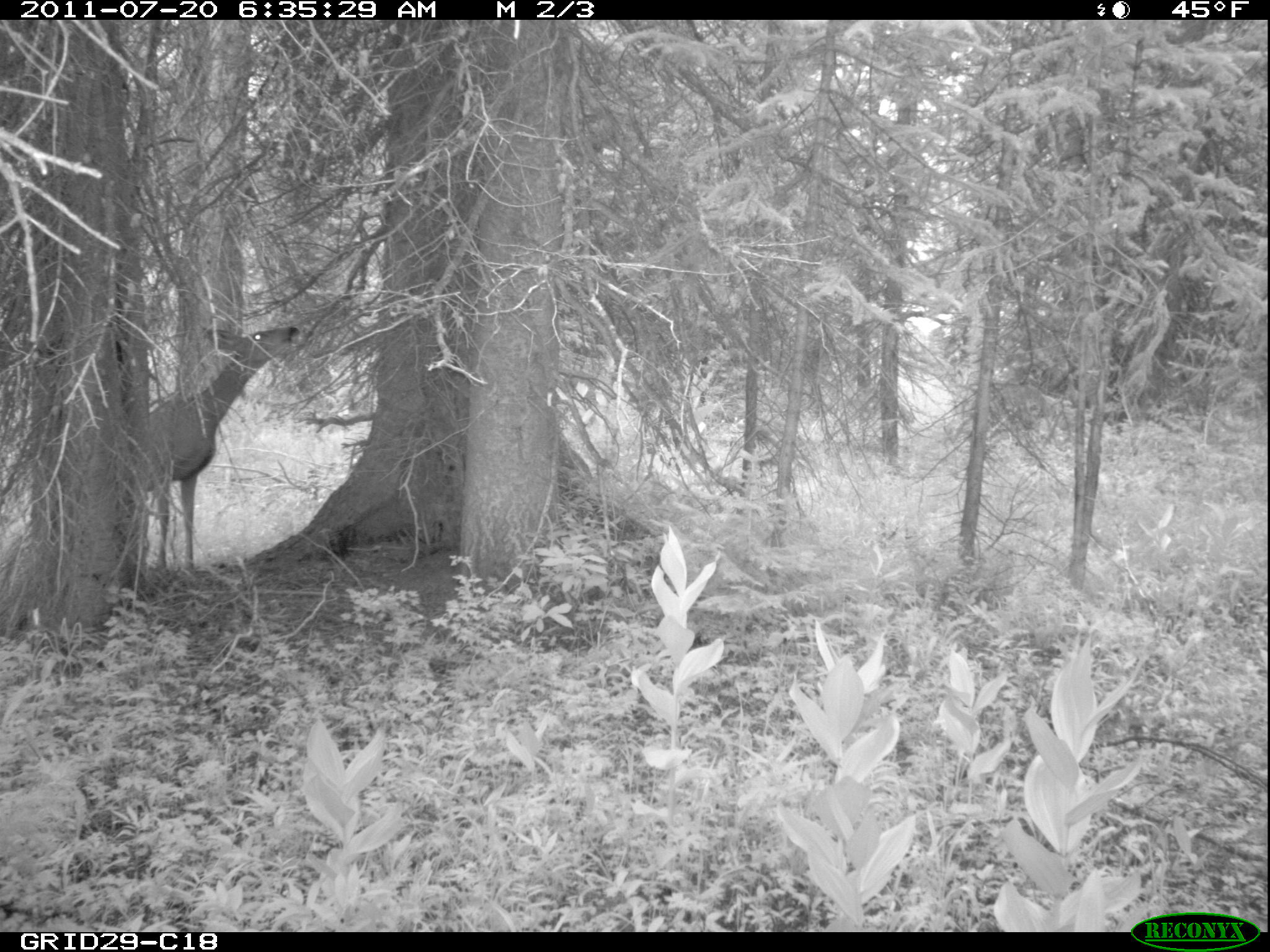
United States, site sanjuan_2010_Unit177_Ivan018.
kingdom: Animalia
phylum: Chordata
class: Mammalia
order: Artiodactyla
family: Cervidae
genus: Odocoileus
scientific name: Odocoileus hemionus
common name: mule deer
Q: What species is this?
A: Odocoileus hemionus (mule deer).